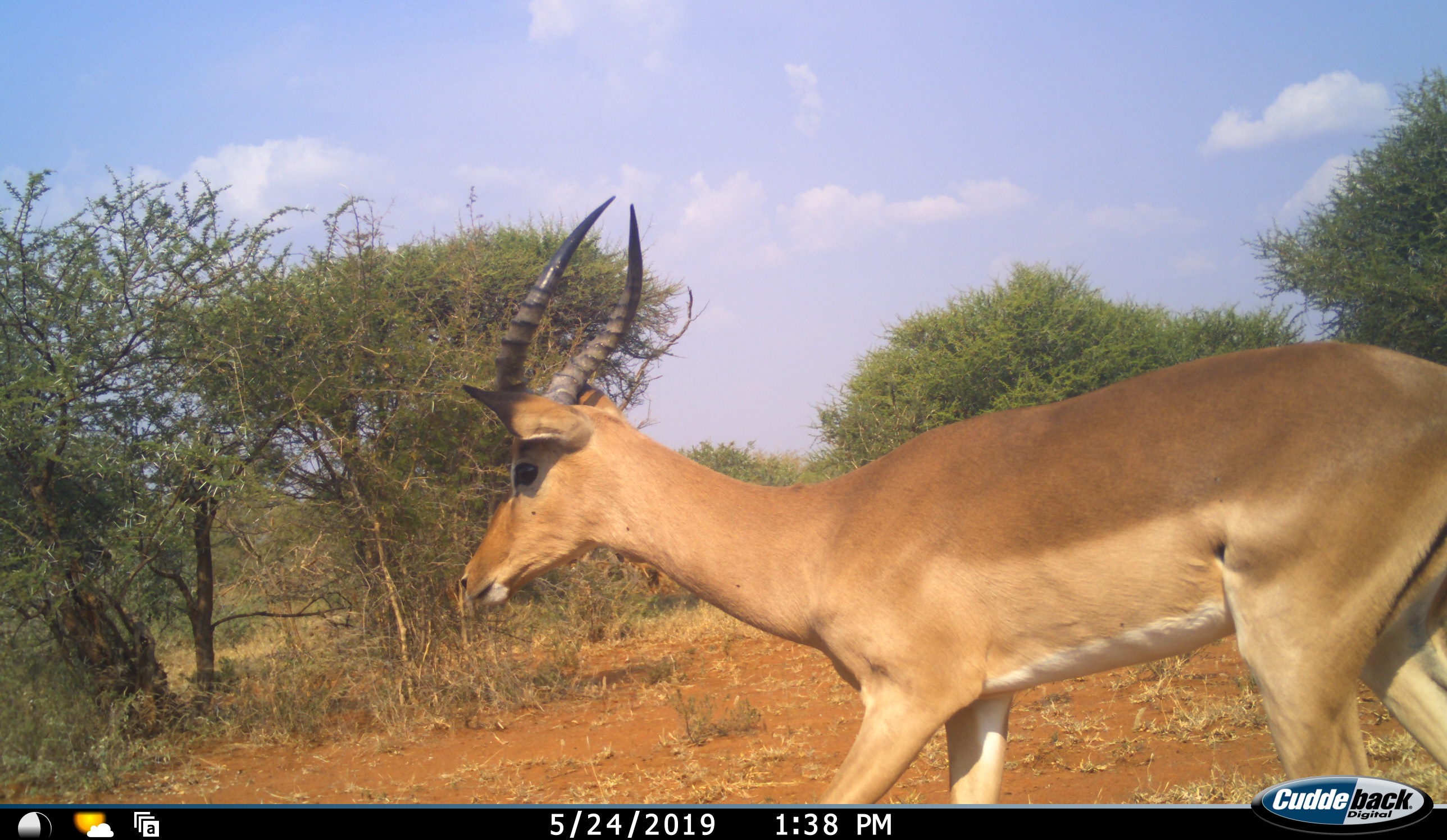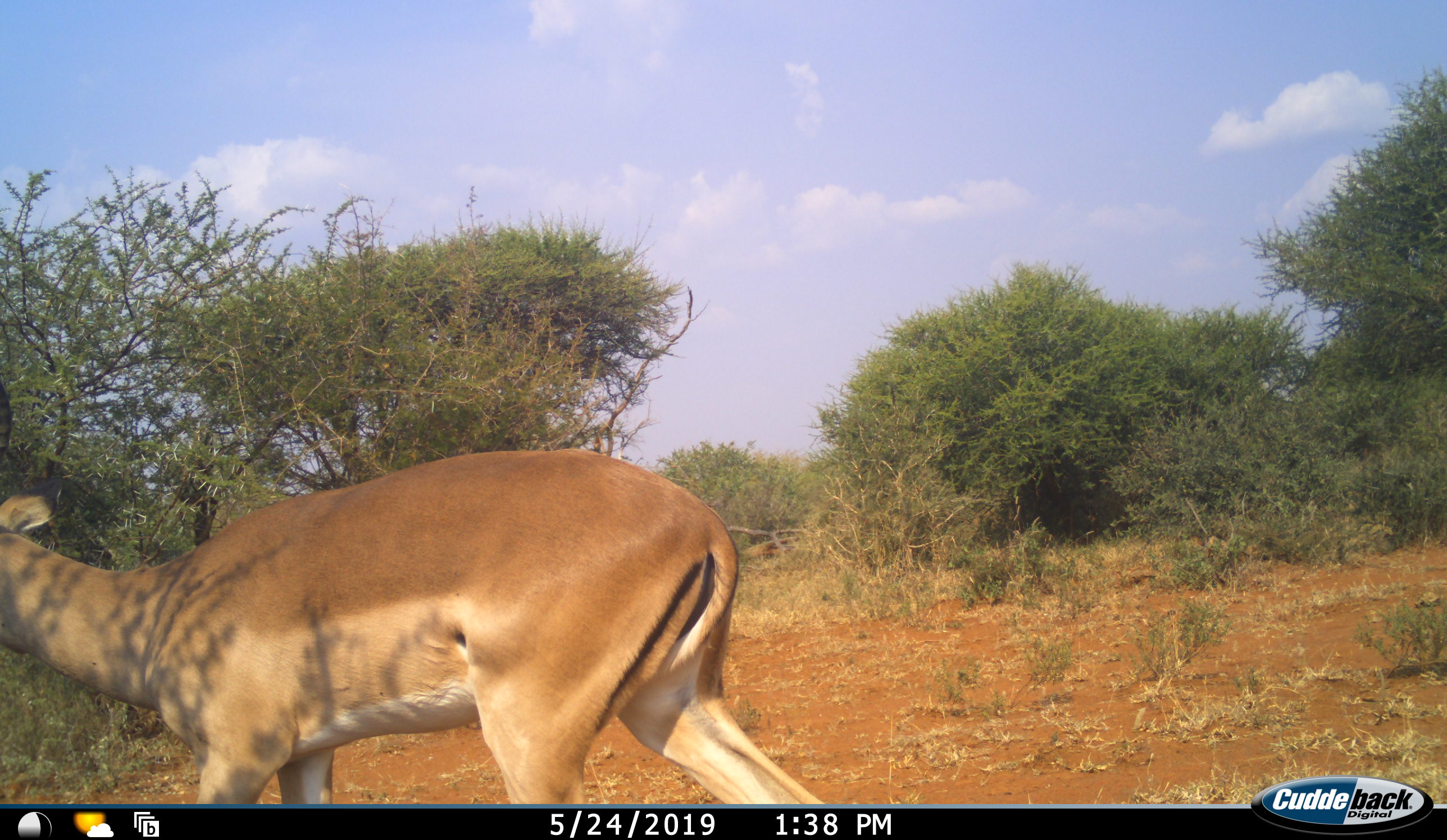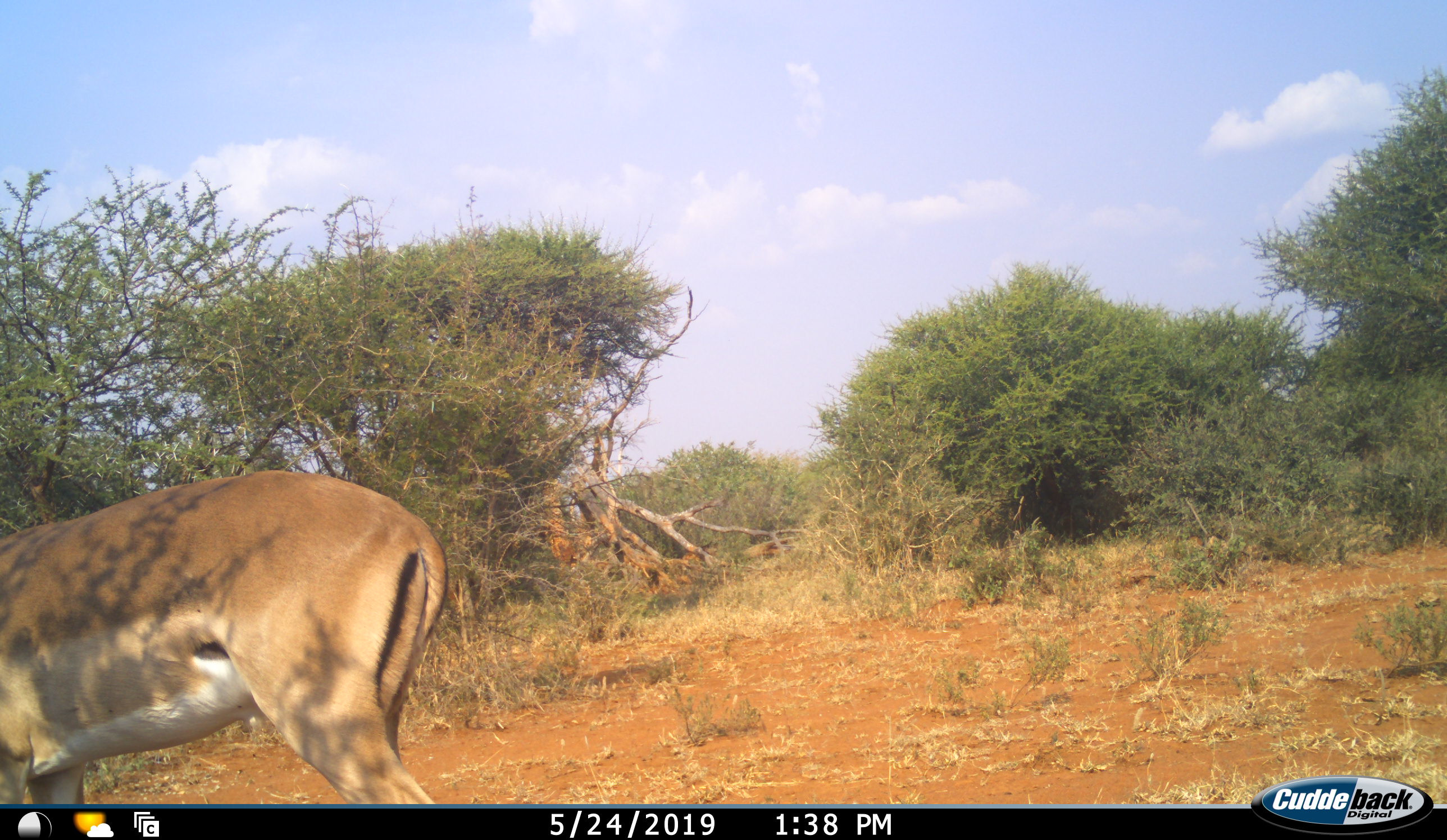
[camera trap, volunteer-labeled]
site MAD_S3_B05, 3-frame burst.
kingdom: Animalia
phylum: Chordata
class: Mammalia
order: Artiodactyla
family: Bovidae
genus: Aepyceros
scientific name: Aepyceros melampus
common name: impala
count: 1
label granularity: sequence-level